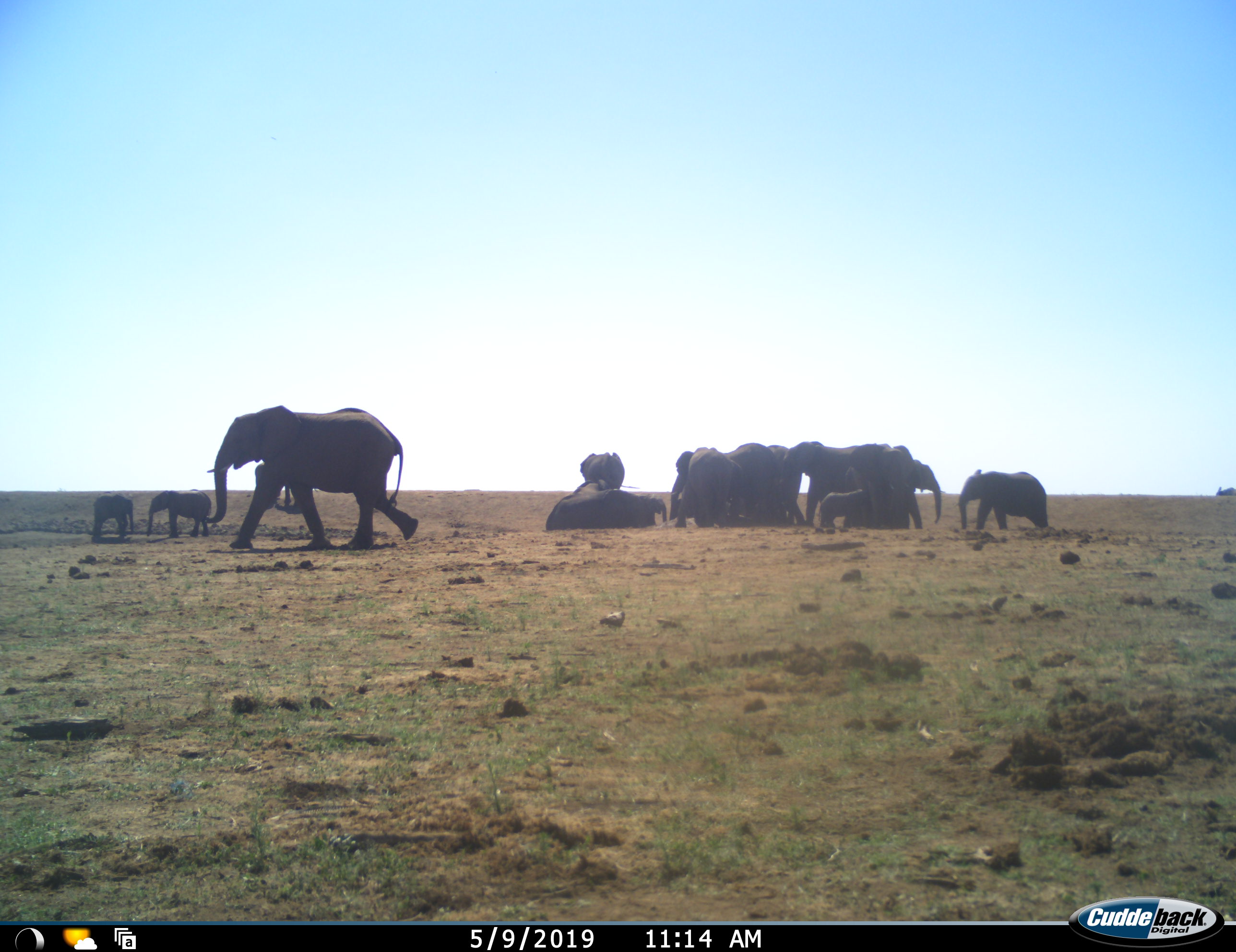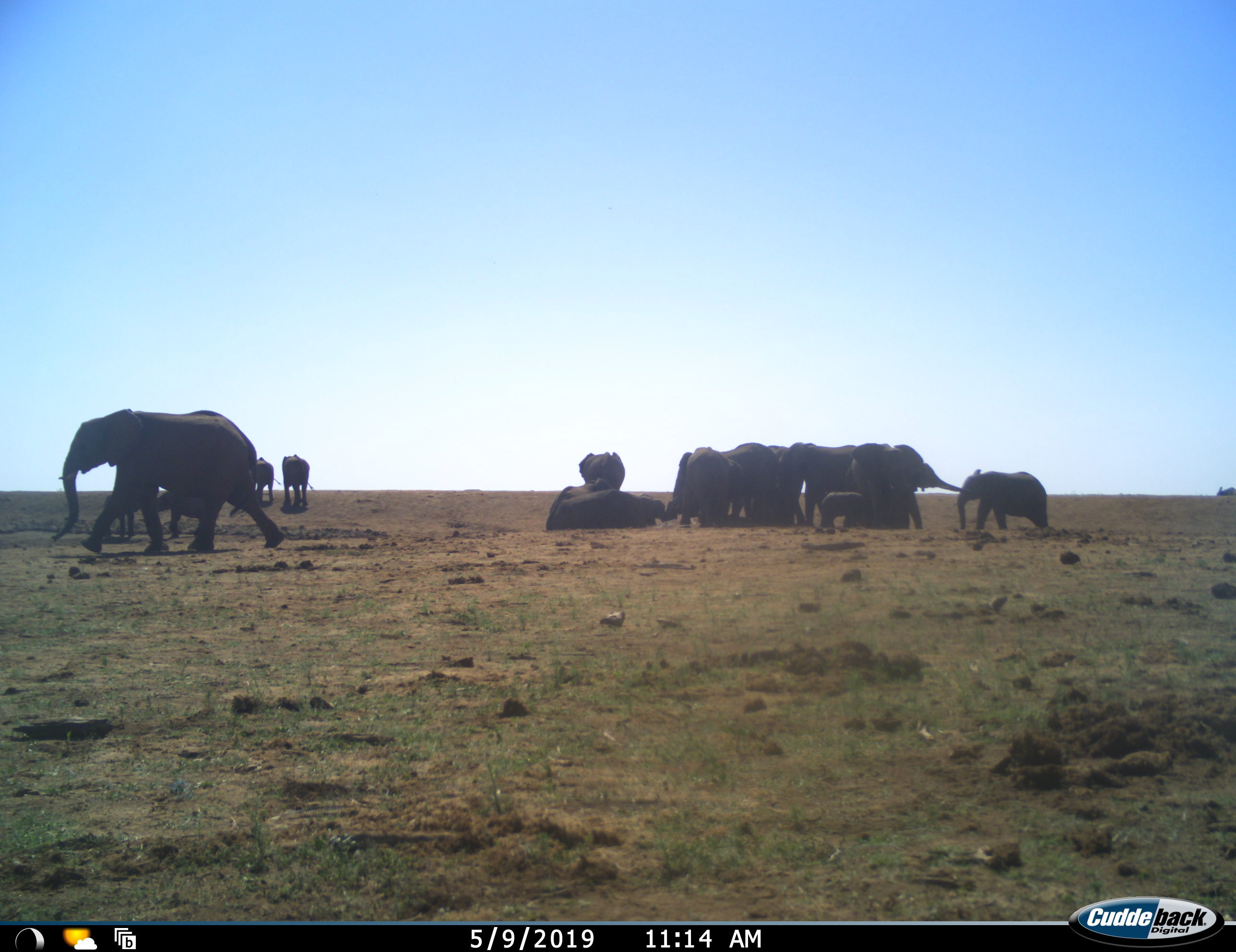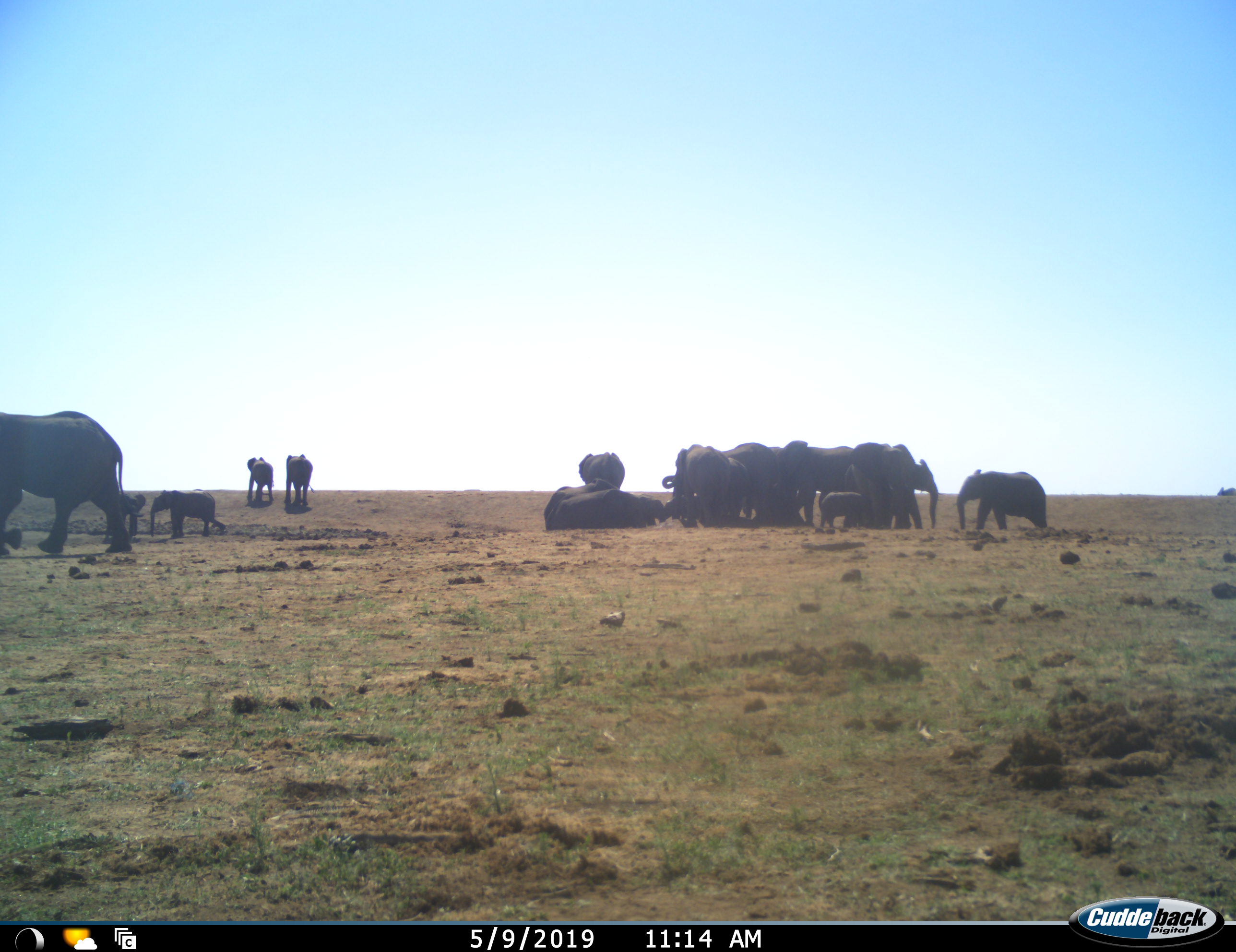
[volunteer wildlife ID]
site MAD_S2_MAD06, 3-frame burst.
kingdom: Animalia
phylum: Chordata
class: Mammalia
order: Proboscidea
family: Elephantidae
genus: Loxodonta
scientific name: Loxodonta africana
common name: african bush elephant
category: elephant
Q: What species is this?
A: Elephant (african bush elephant) (Loxodonta africana).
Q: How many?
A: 11-50.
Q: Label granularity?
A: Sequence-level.